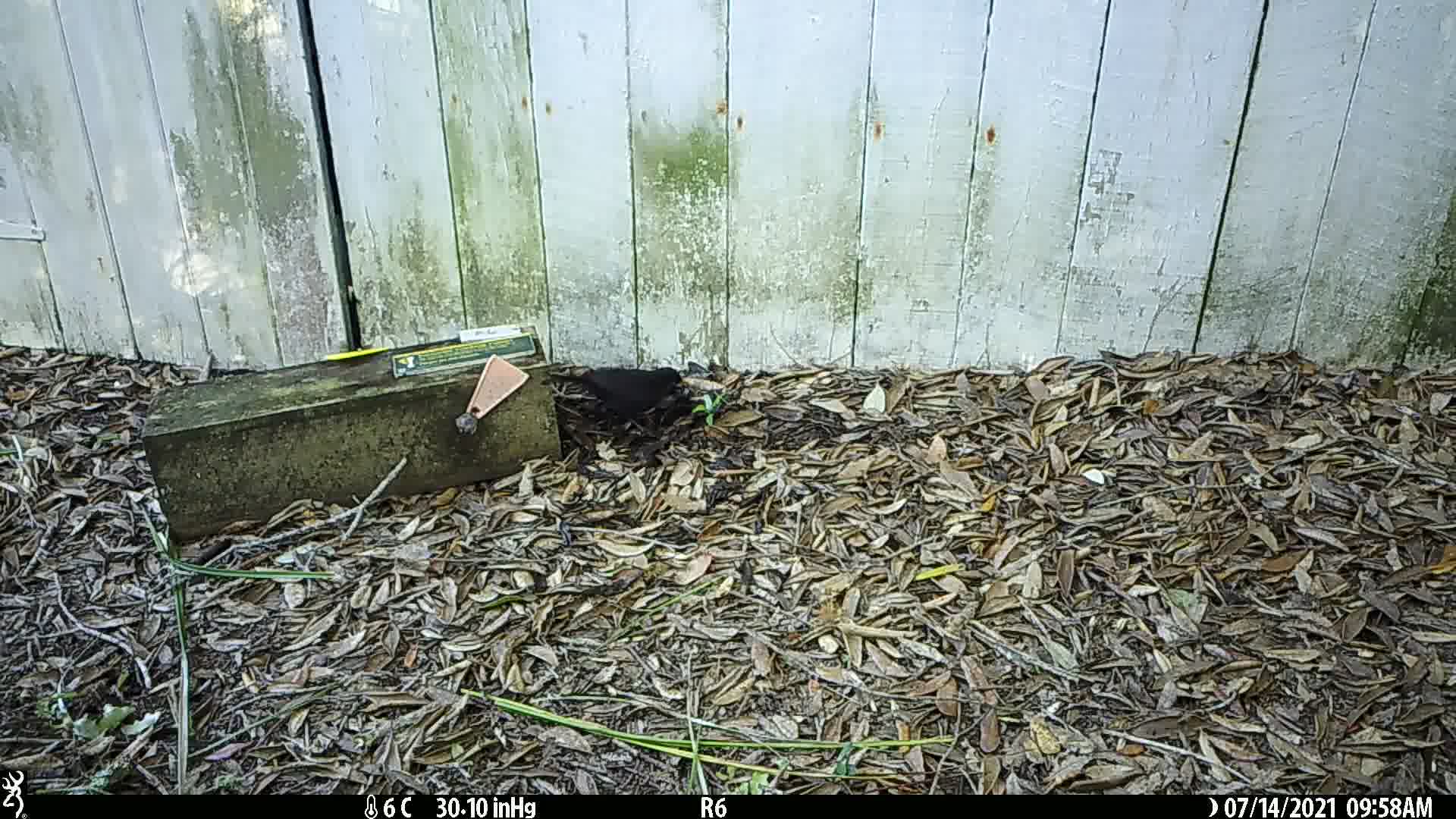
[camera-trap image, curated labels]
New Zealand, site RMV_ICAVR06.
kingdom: Animalia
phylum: Chordata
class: Aves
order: Passeriformes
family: Turdidae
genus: Turdus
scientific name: Turdus merula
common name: eurasian blackbird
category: blackbird